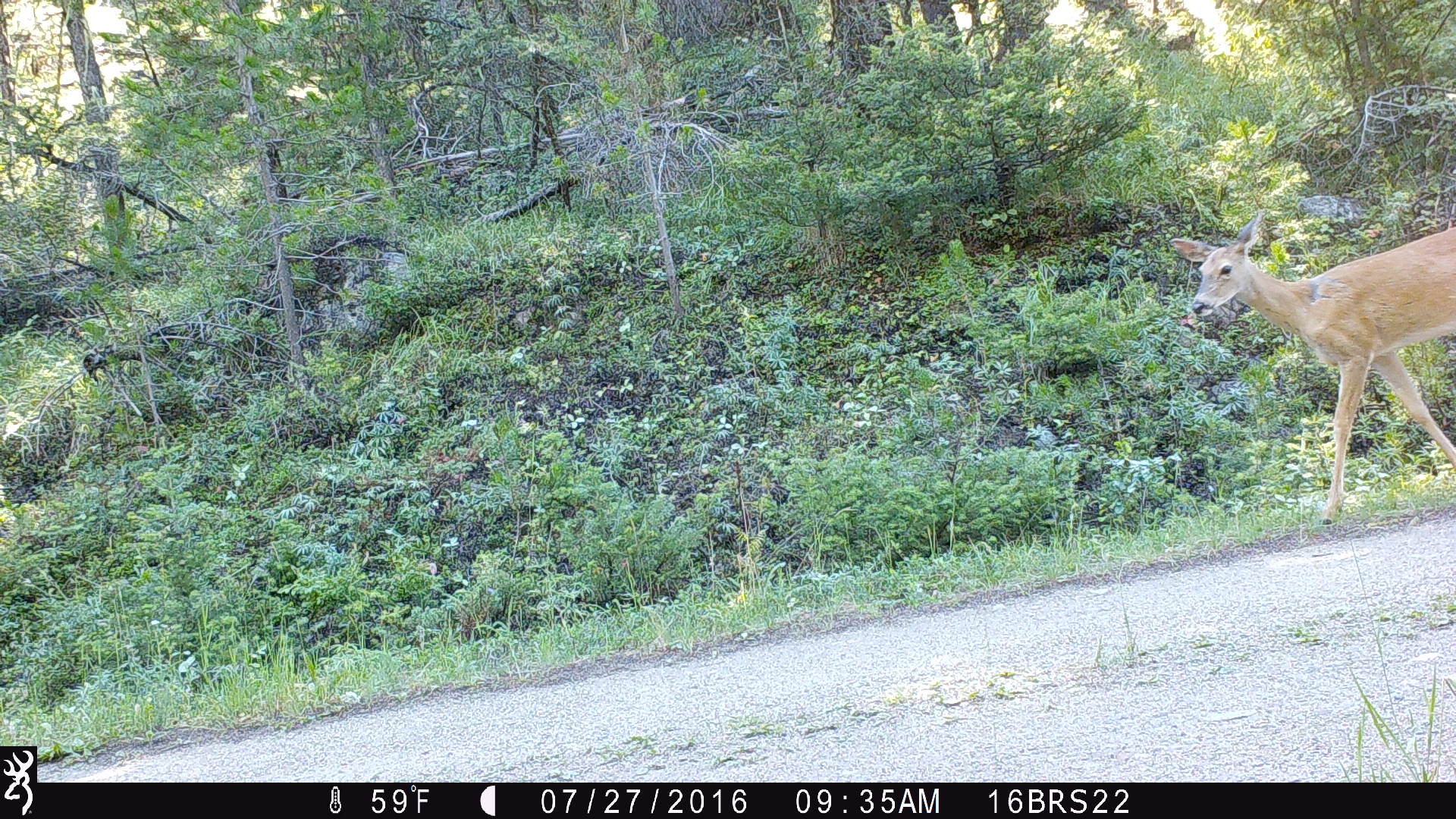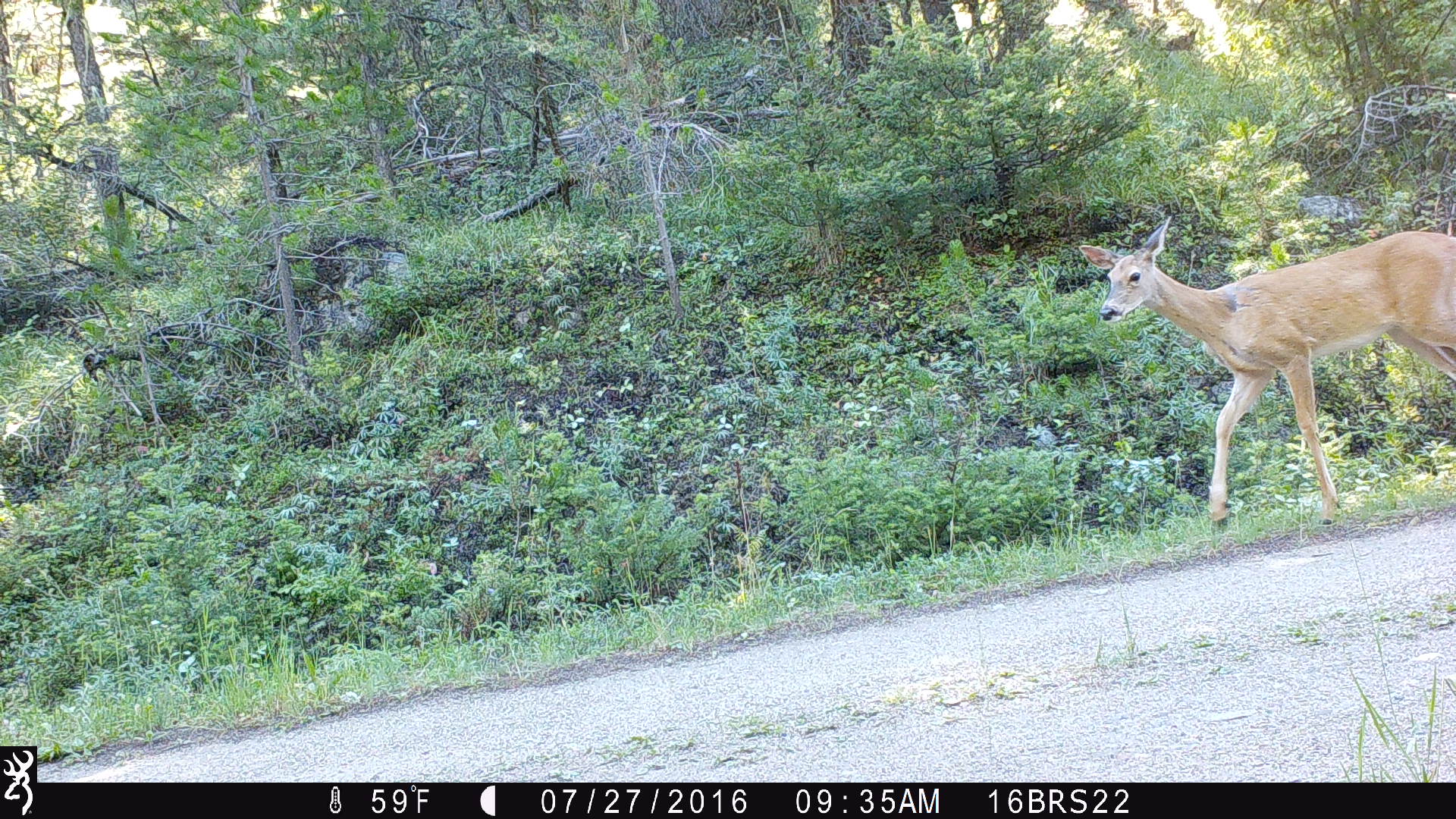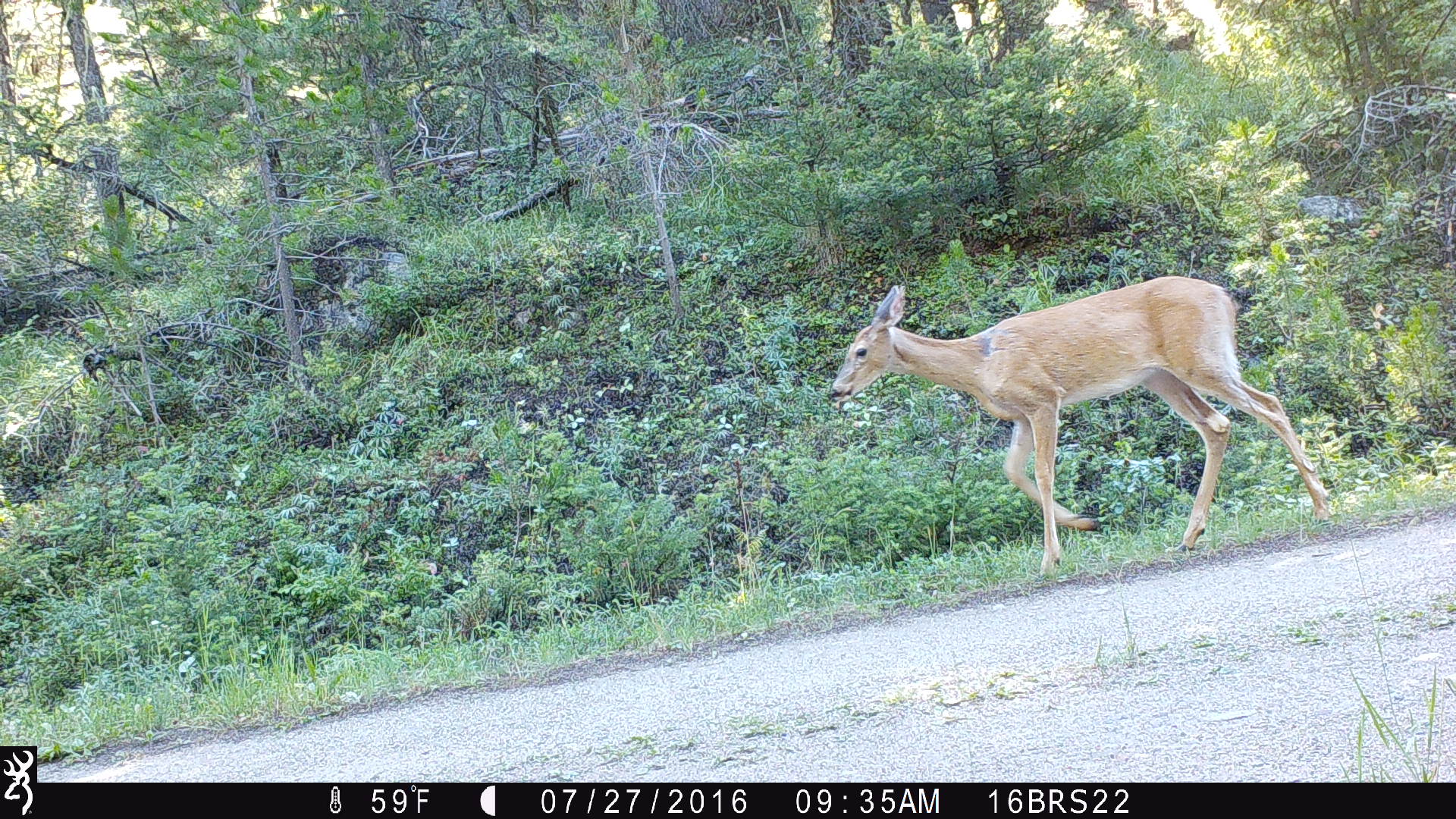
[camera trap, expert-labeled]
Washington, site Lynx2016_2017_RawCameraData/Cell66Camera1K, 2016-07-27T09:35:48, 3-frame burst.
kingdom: Animalia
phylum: Chordata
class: Mammalia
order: Artiodactyla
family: Cervidae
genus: Odocoileus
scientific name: Odocoileus virginianus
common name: white-tailed deer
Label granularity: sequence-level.